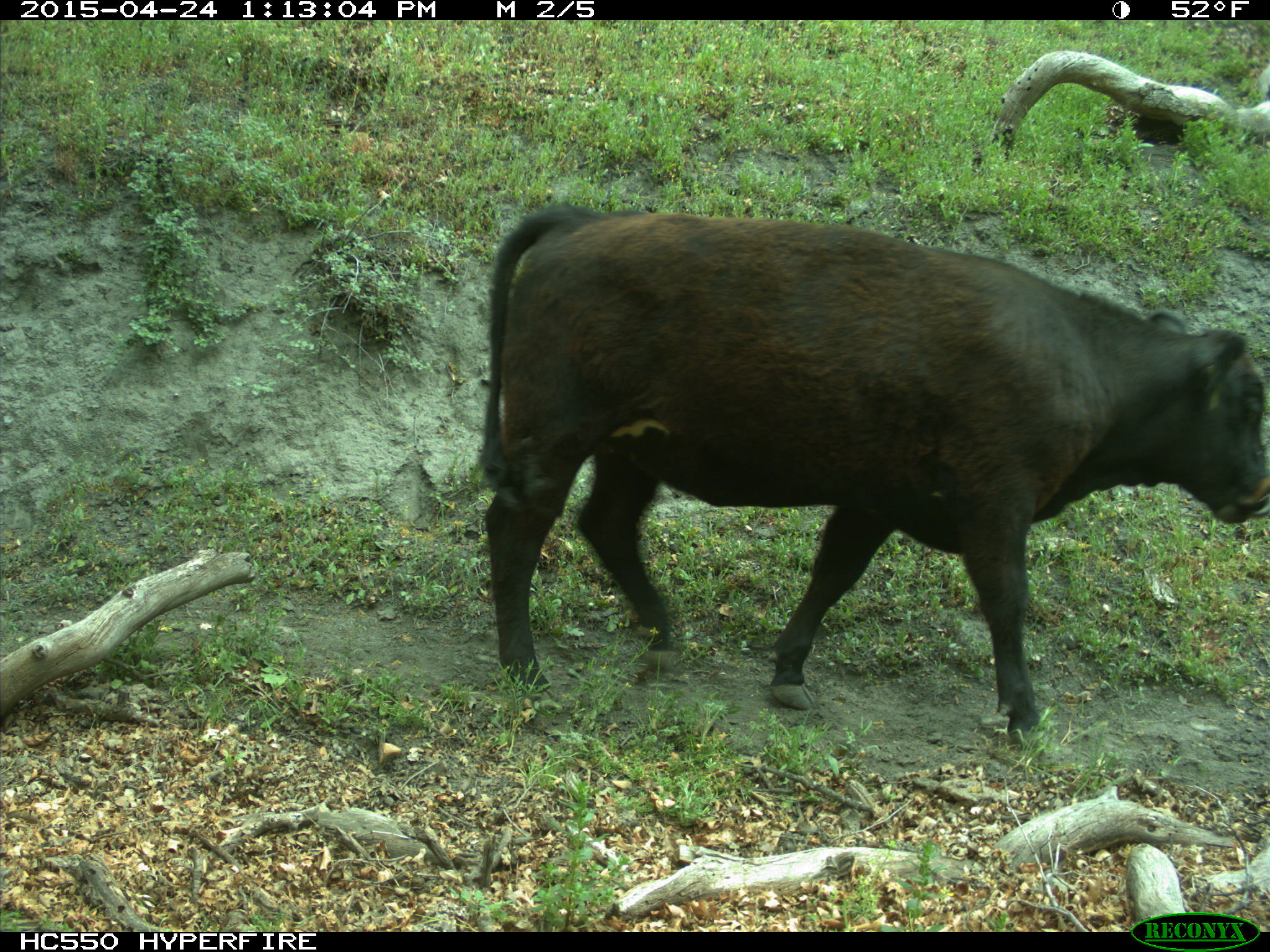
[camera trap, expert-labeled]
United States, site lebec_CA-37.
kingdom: Animalia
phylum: Chordata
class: Mammalia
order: Artiodactyla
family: Bovidae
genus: Bos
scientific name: Bos taurus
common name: domestic cow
Bos taurus (domestic cow).